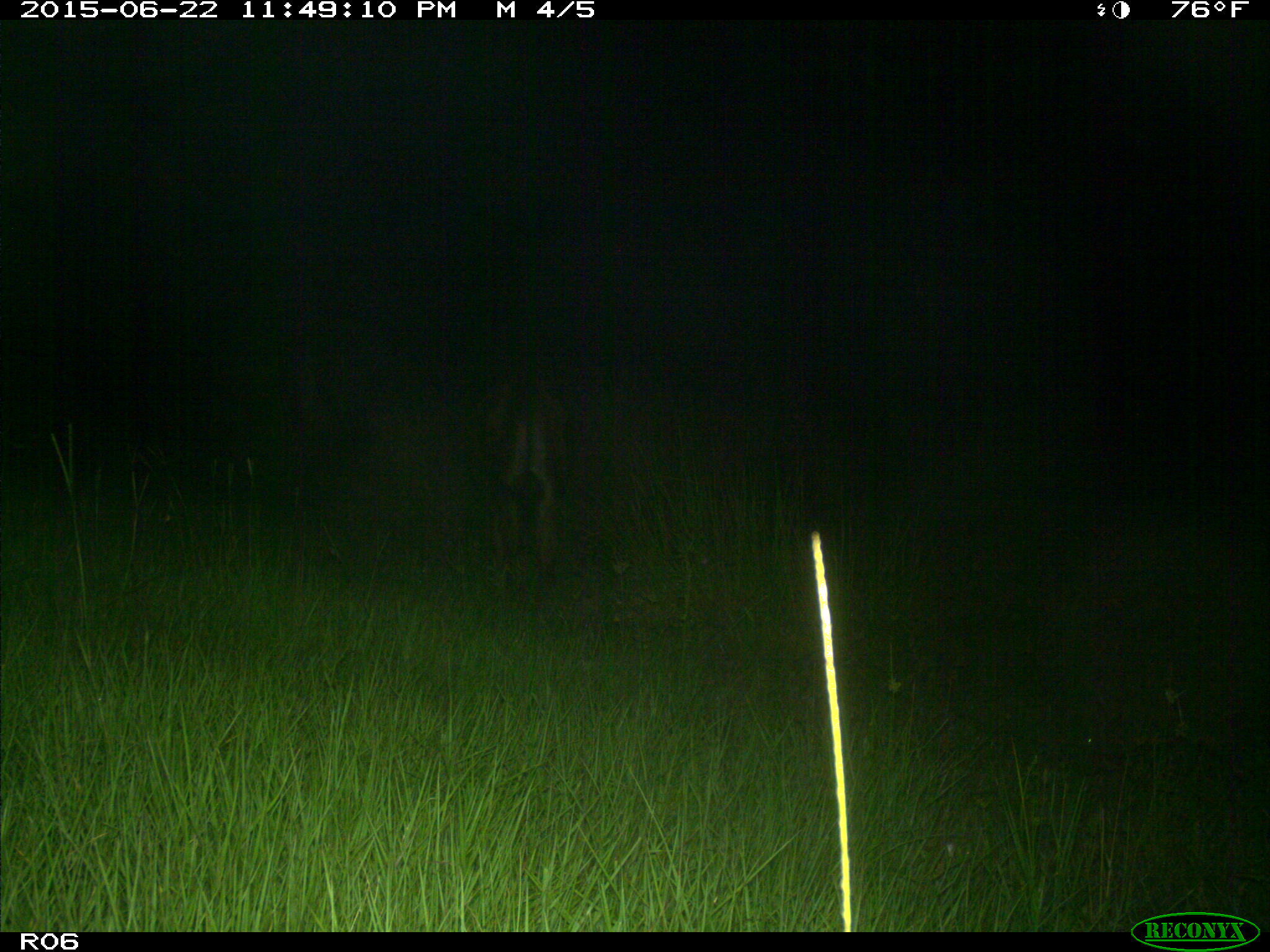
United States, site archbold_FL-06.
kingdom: Animalia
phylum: Chordata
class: Mammalia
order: Artiodactyla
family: Bovidae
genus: Bos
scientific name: Bos taurus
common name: domestic cow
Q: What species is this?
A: Bos taurus (domestic cow).